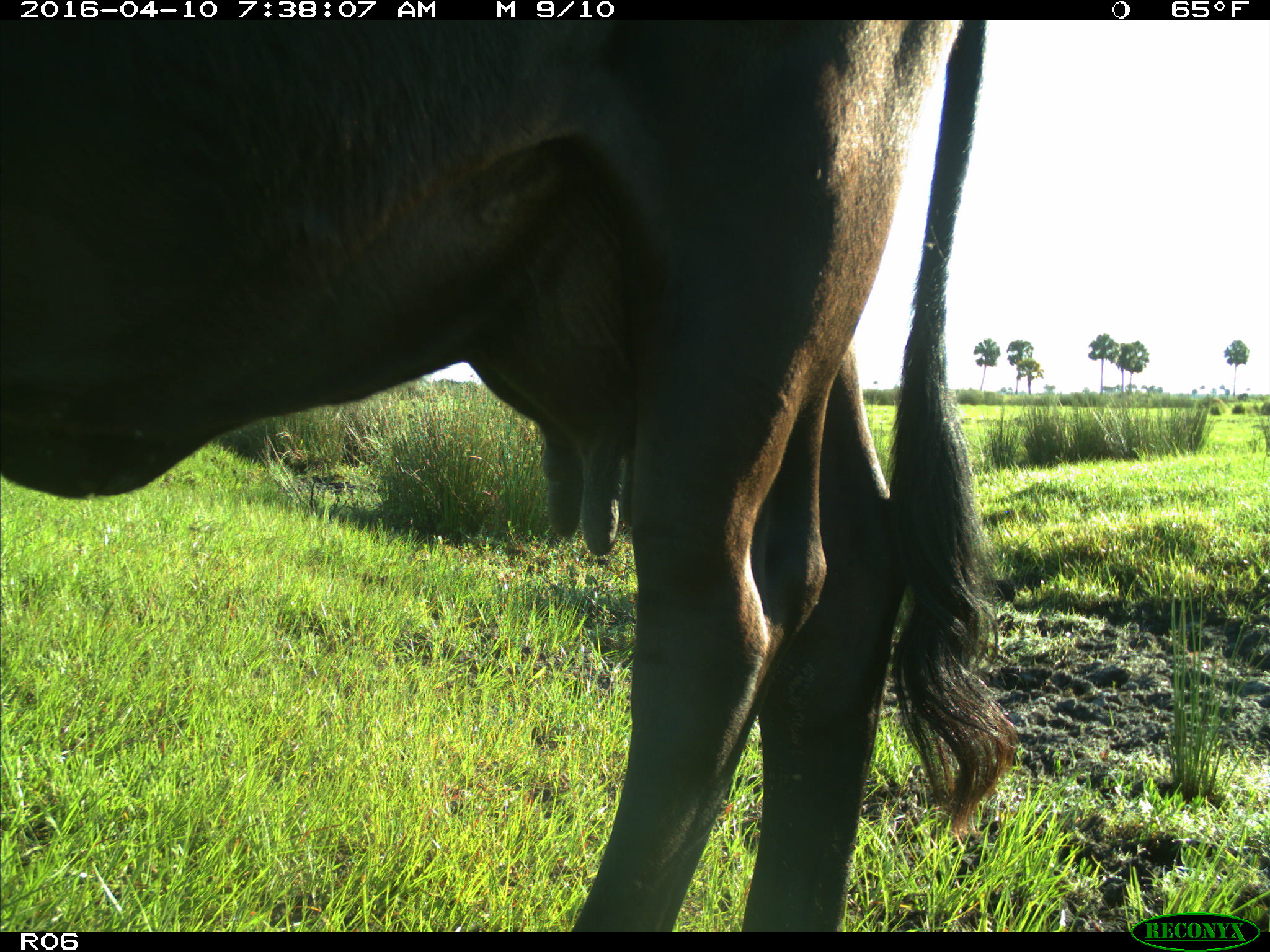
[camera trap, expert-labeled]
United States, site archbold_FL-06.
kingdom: Animalia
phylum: Chordata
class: Mammalia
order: Artiodactyla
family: Bovidae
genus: Bos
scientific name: Bos taurus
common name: domestic cow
Bos taurus (domestic cow).